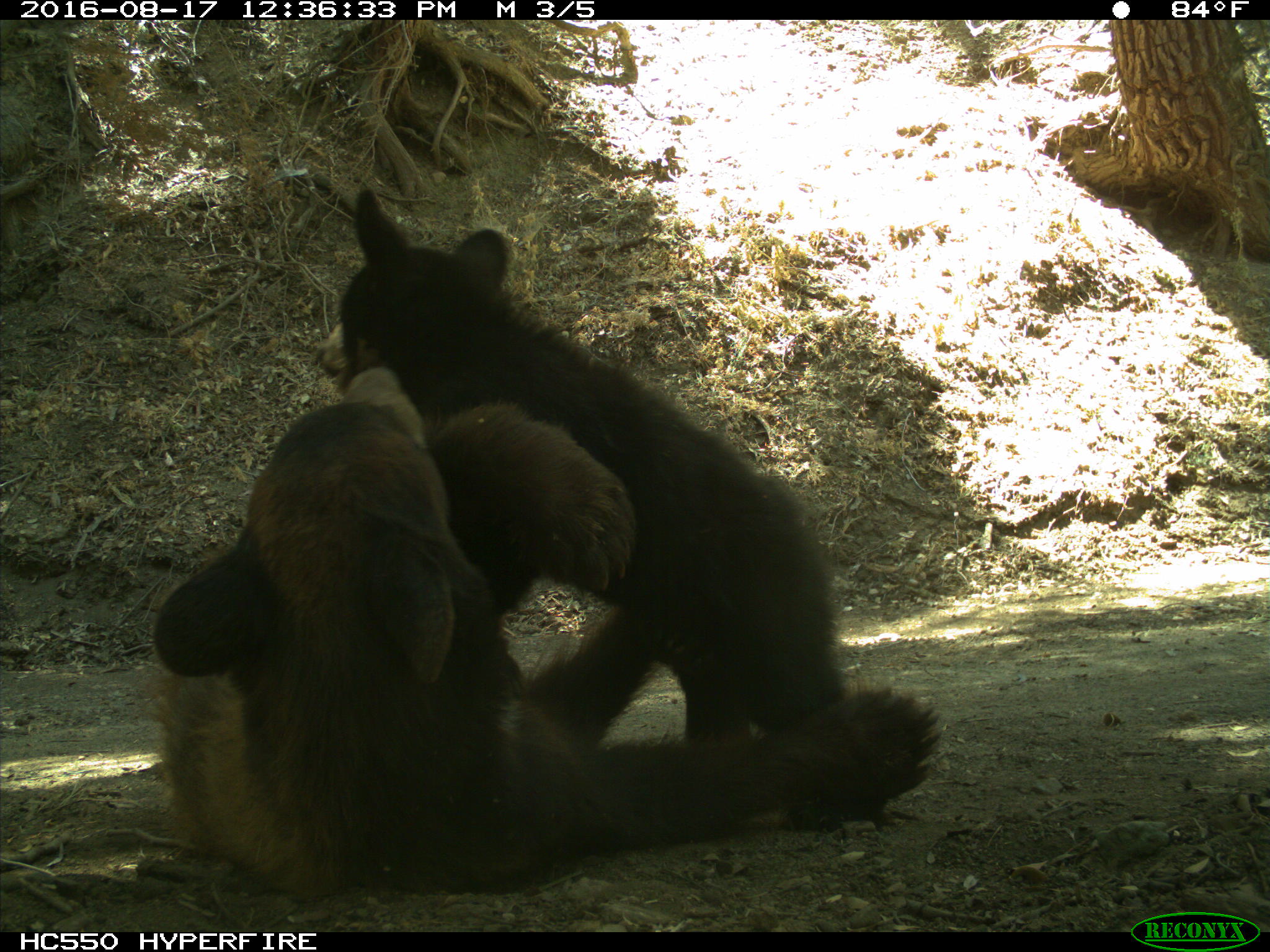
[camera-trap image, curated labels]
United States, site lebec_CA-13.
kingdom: Animalia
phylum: Chordata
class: Mammalia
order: Carnivora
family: Ursidae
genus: Ursus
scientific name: Ursus americanus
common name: american black bear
Ursus americanus (american black bear).